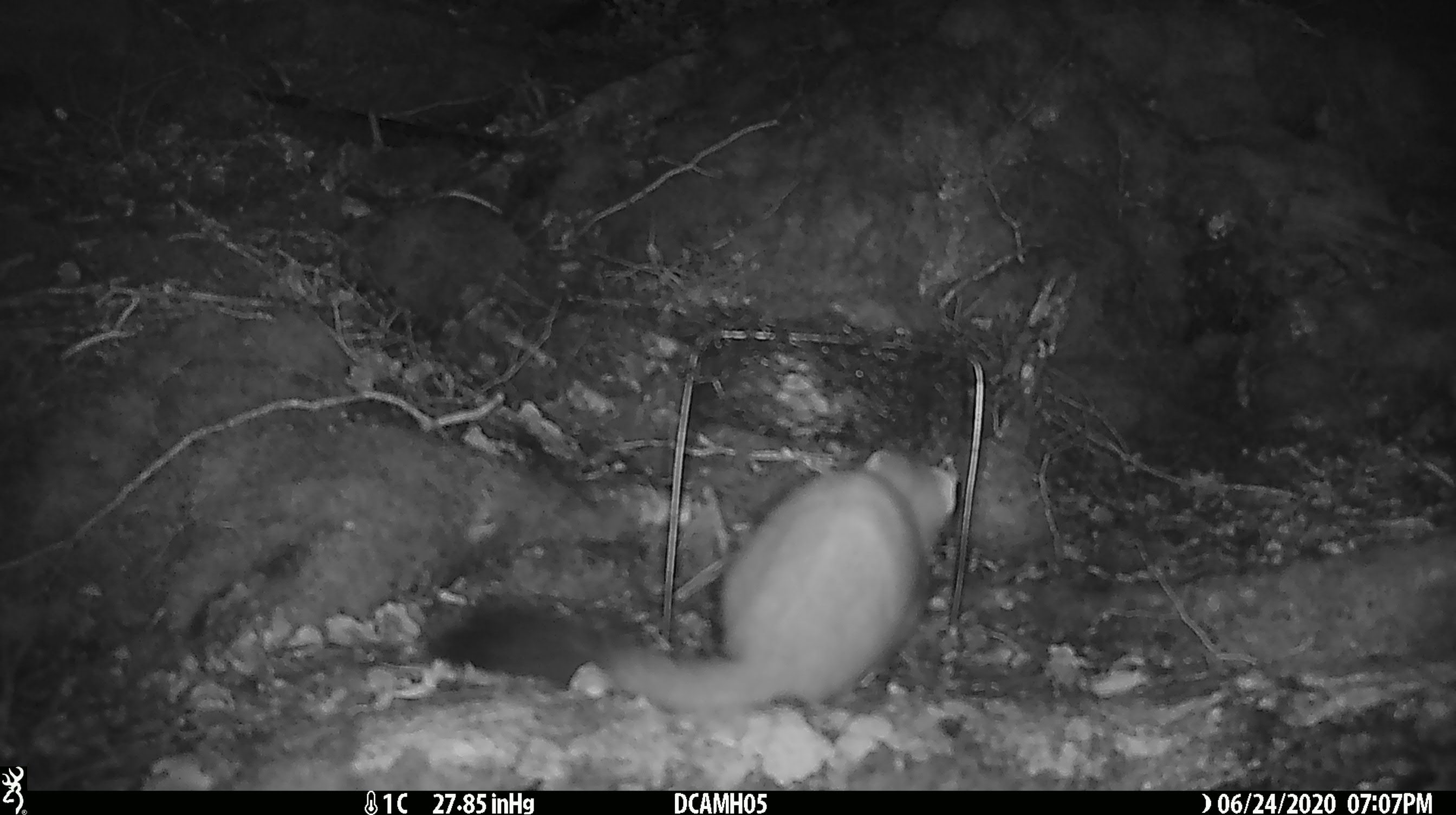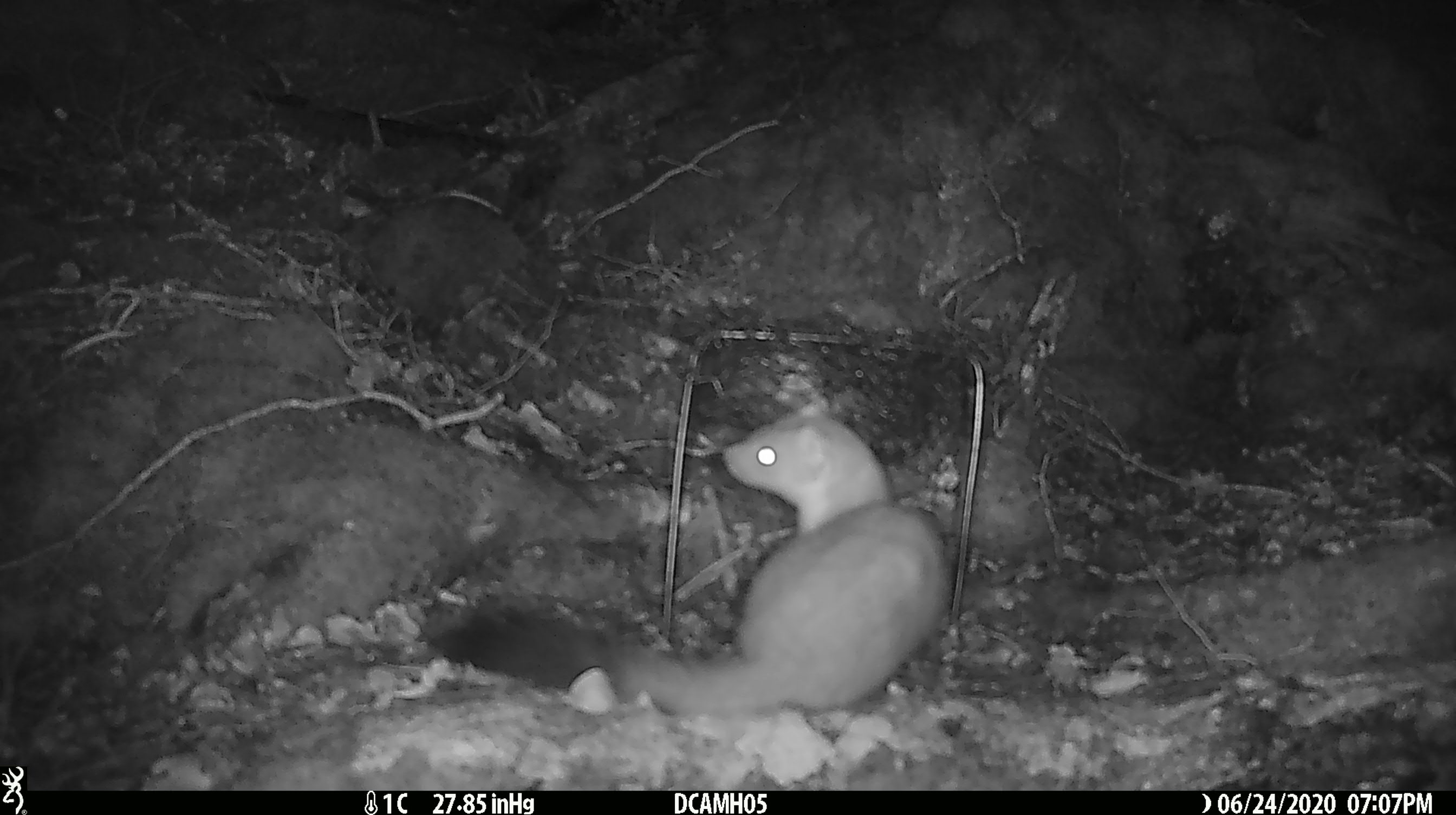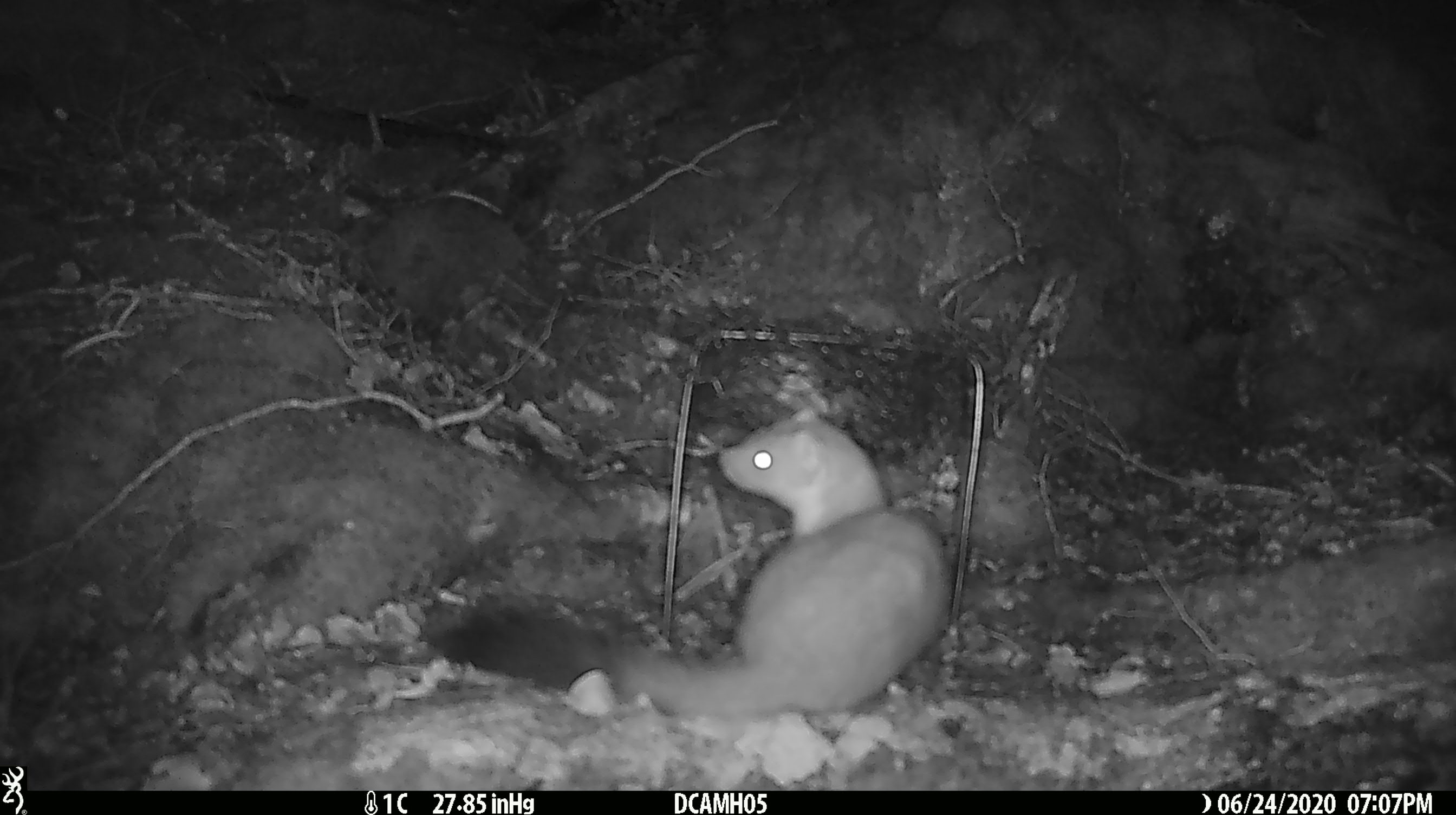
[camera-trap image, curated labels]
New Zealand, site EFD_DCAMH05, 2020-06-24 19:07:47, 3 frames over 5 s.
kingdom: Animalia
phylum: Chordata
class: Mammalia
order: Carnivora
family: Mustelidae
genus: Mustela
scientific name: Mustela erminea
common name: stoat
Stoat (Mustela erminea).